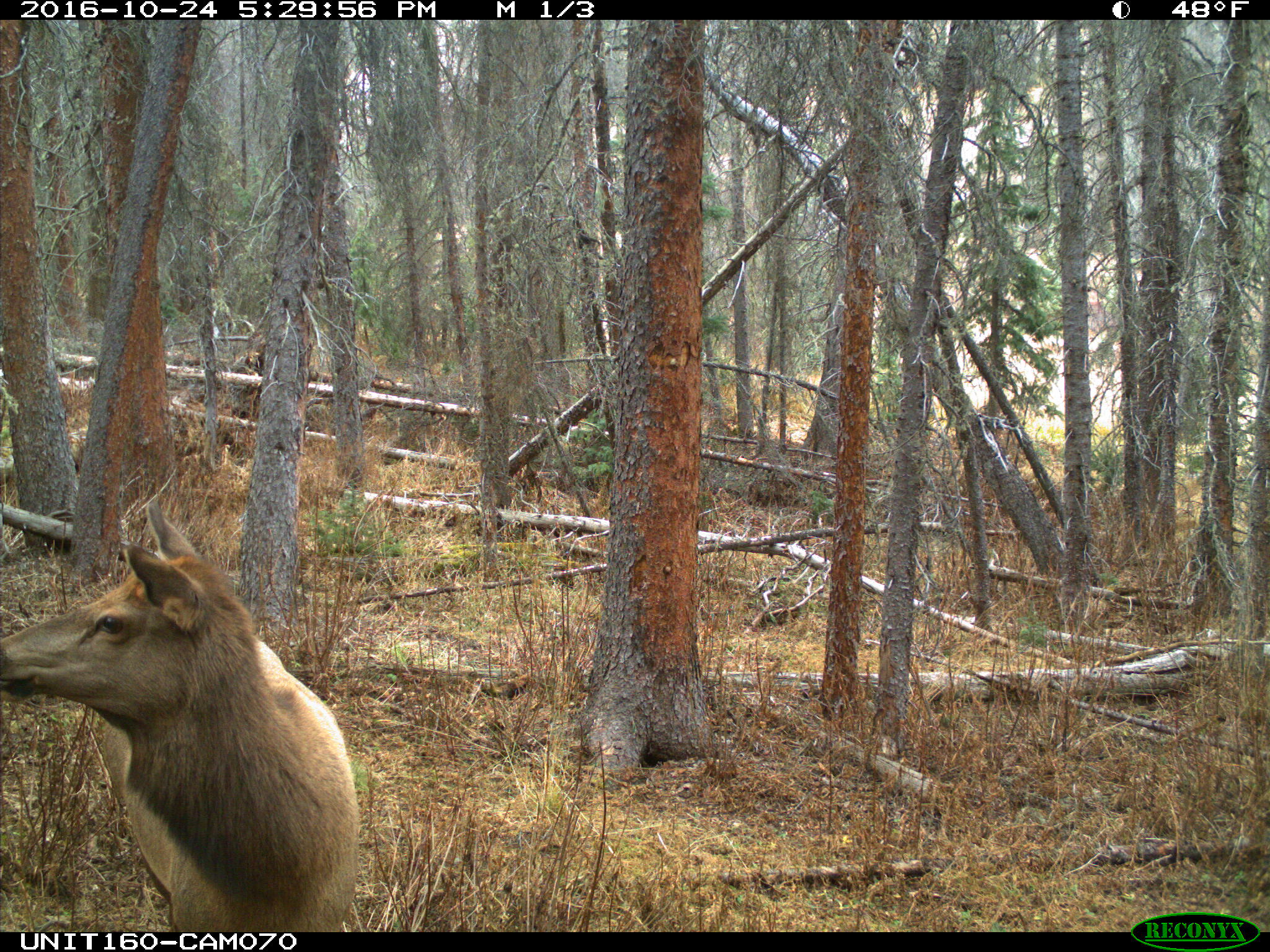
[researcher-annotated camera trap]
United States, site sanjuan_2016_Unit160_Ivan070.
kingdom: Animalia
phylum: Chordata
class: Mammalia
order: Artiodactyla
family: Cervidae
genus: Cervus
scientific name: Cervus elaphus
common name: red deer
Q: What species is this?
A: Cervus elaphus (red deer).